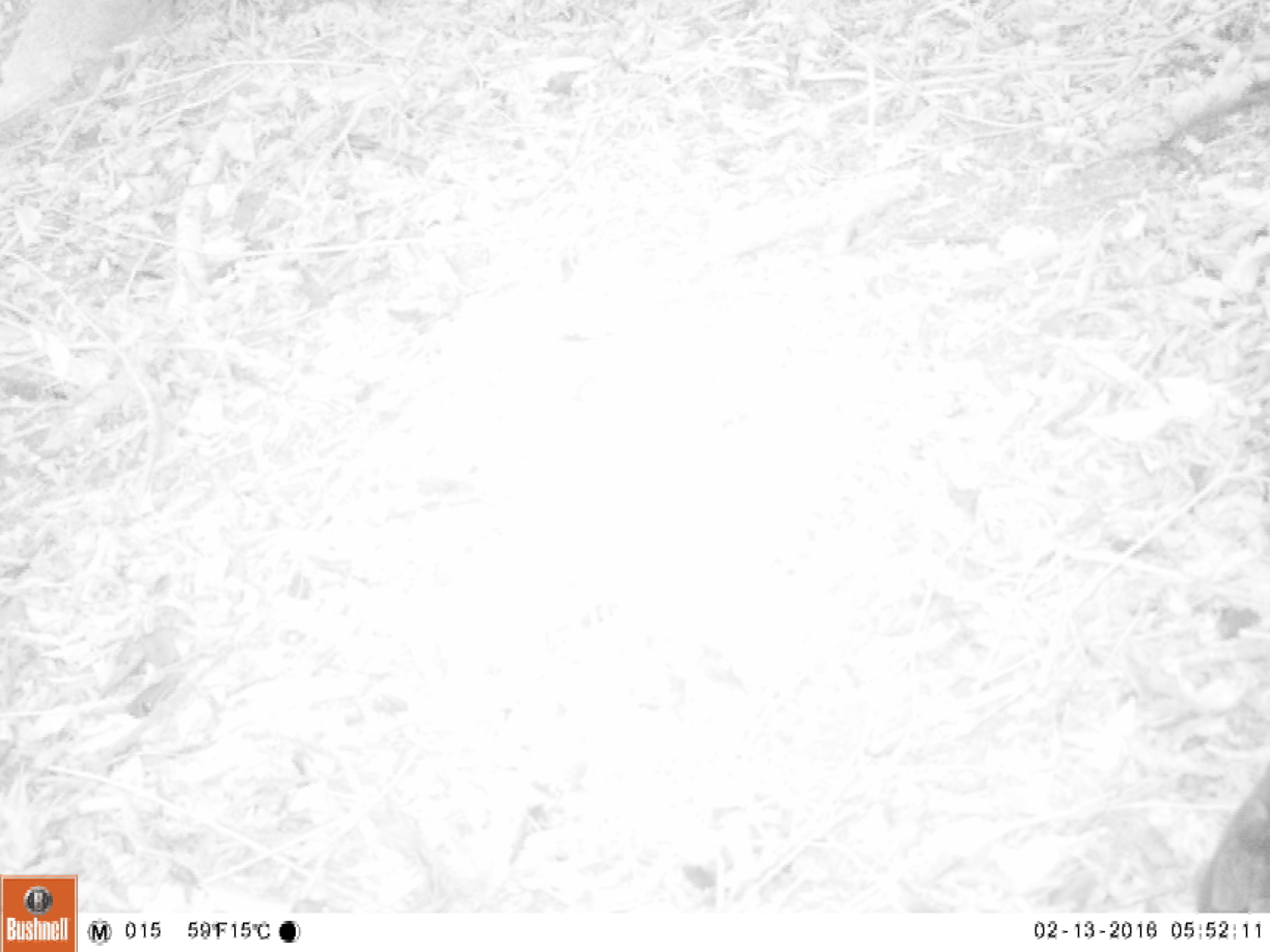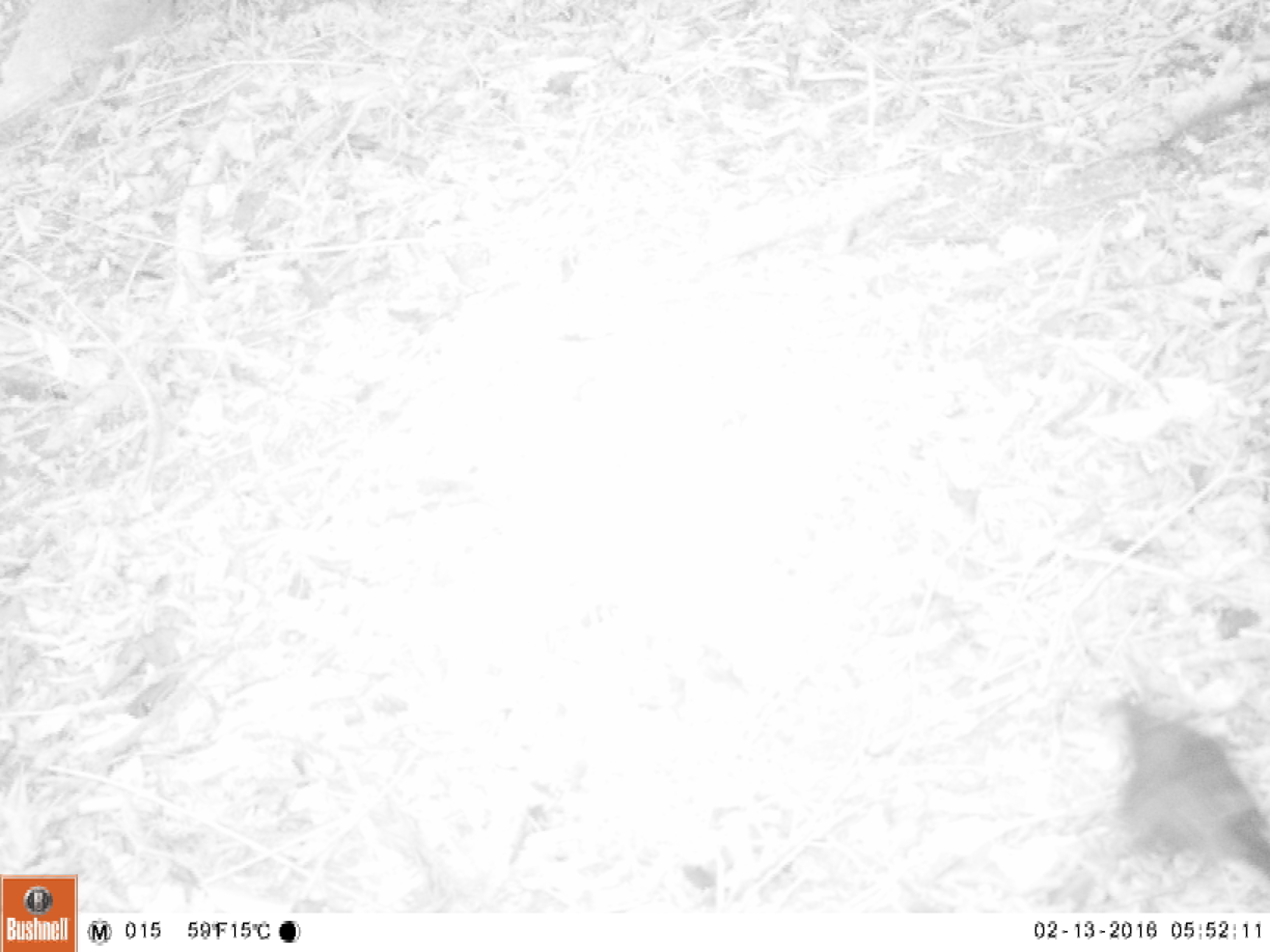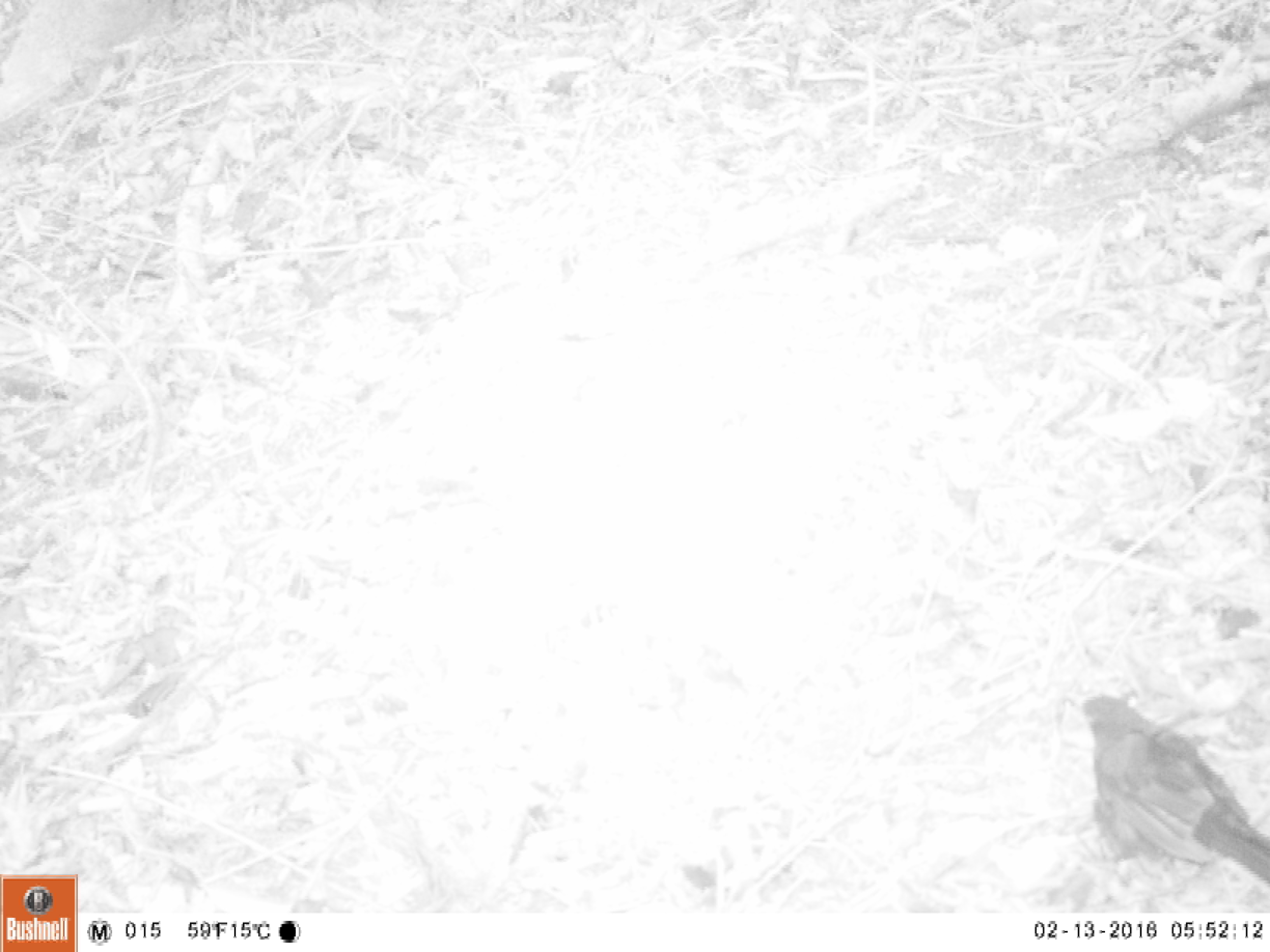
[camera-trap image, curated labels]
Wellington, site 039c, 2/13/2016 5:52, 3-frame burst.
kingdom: Animalia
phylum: Chordata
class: Aves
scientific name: Aves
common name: bird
Bird (Aves).